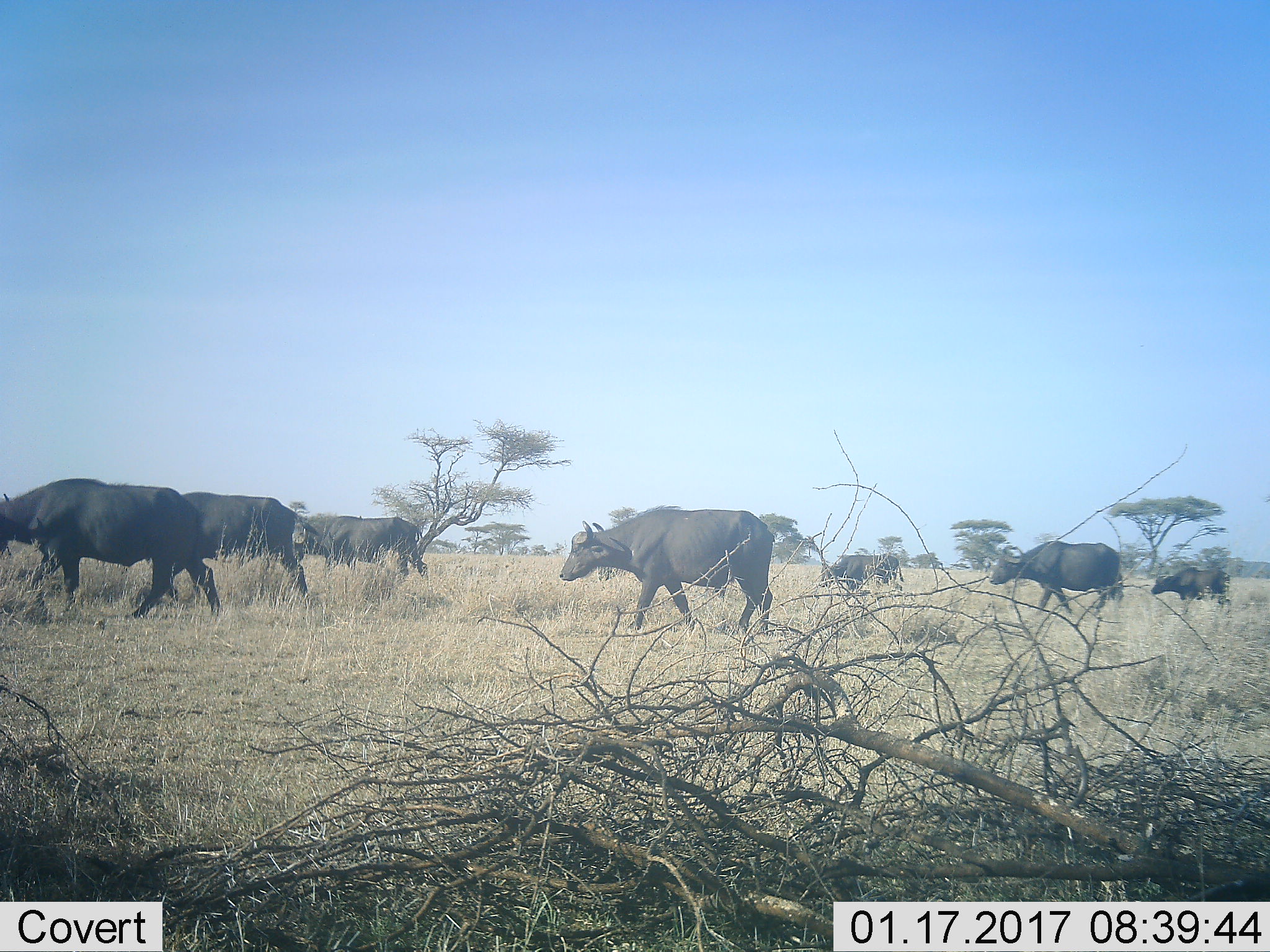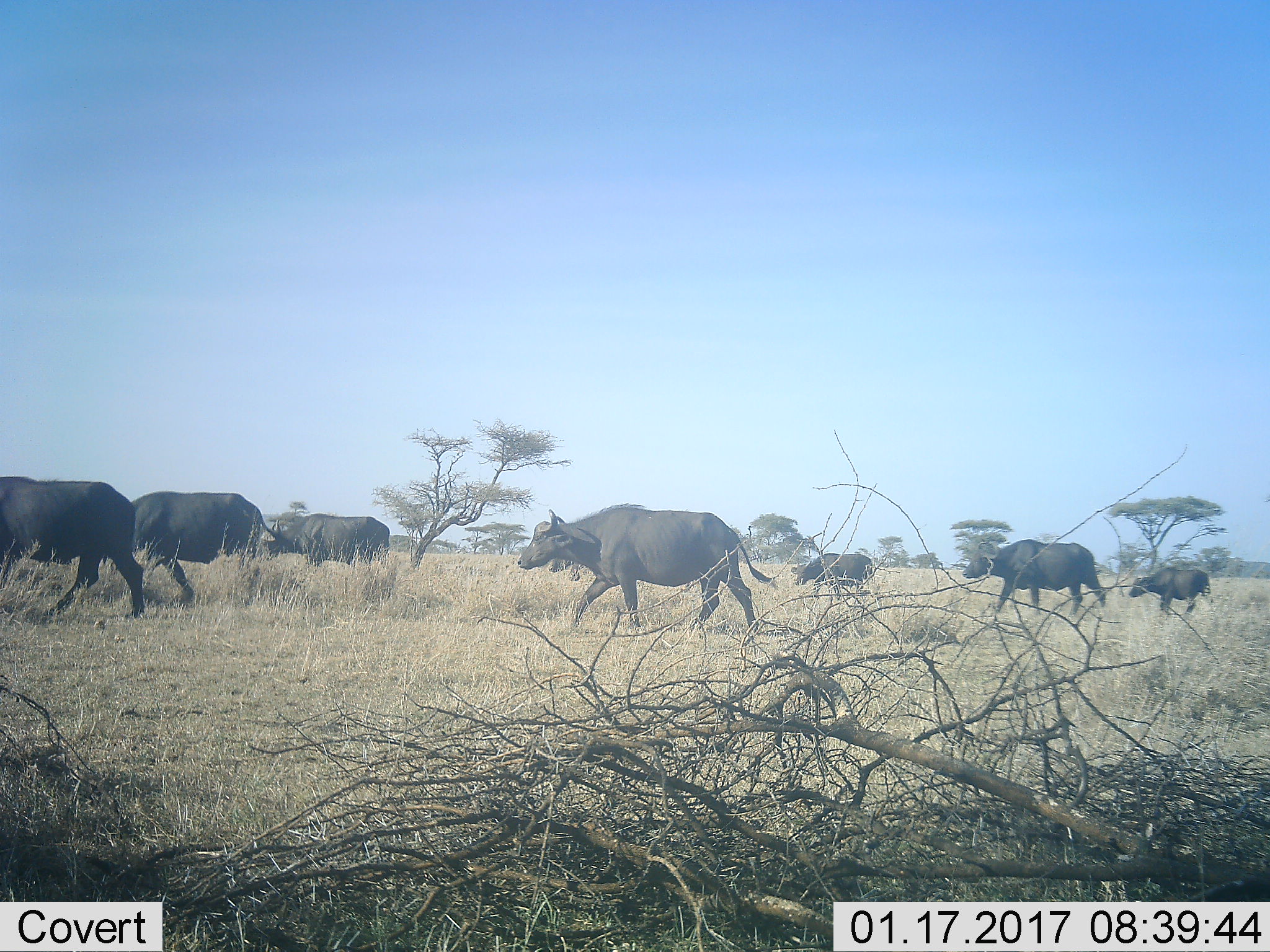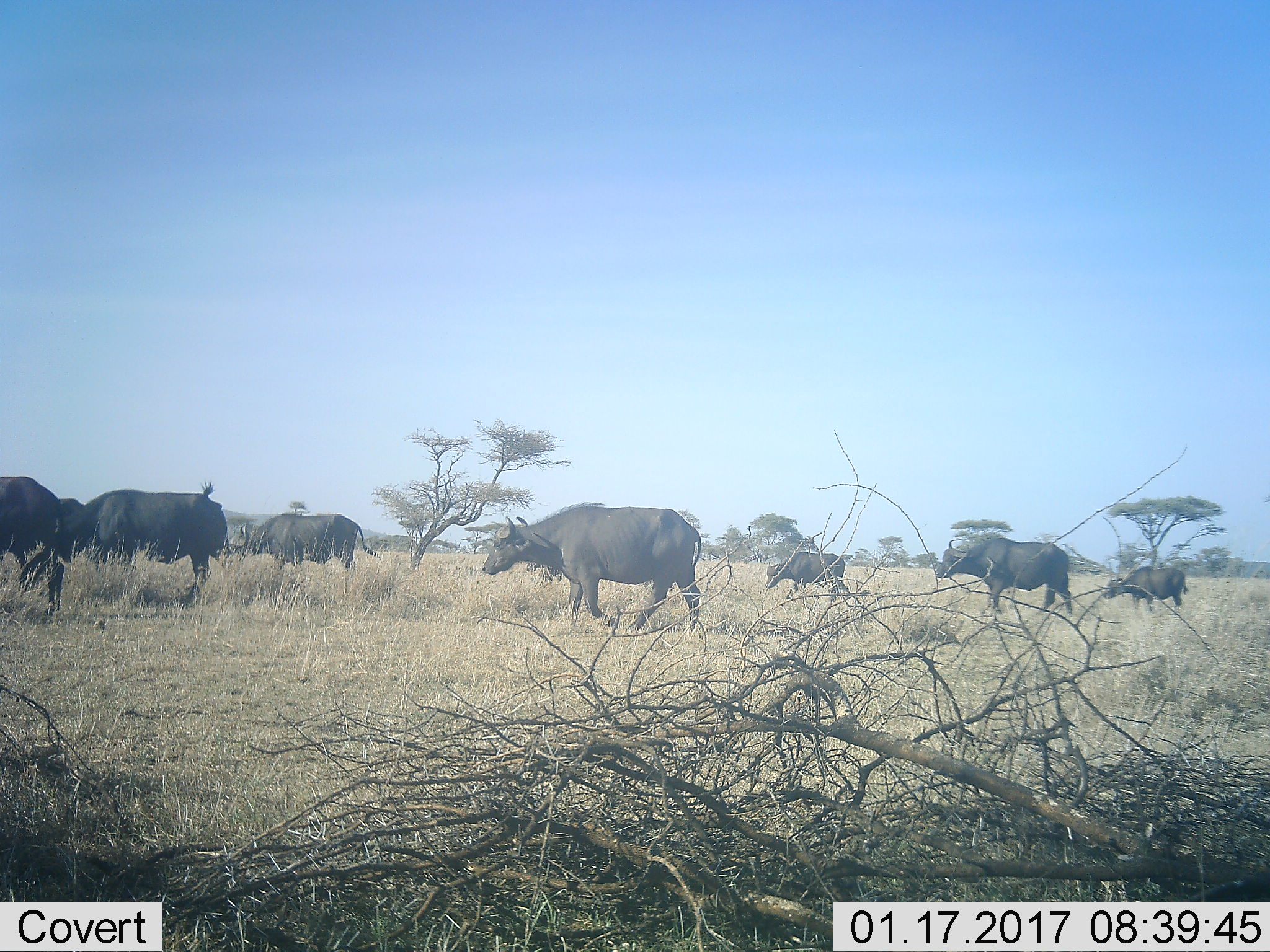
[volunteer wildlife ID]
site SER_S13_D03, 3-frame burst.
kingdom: Animalia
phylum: Chordata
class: Mammalia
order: Artiodactyla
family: Bovidae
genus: Syncerus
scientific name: Syncerus caffer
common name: african buffalo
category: buffalo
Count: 7.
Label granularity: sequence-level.